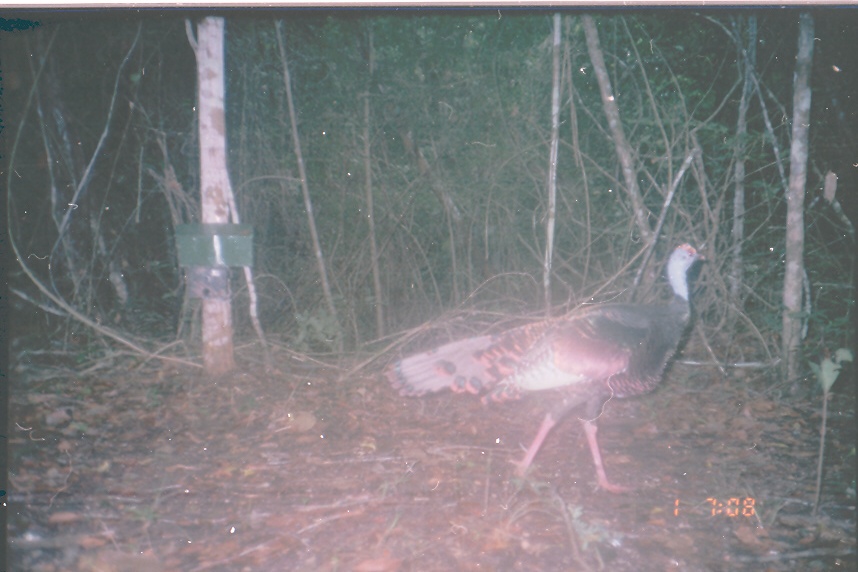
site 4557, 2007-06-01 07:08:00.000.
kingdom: Animalia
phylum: Chordata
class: Aves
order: Galliformes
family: Phasianidae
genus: Meleagris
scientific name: Meleagris ocellata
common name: ocellated turkey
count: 1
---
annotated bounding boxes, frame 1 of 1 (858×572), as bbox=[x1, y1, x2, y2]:
meleagris ocellata: bbox=[377, 237, 709, 494]